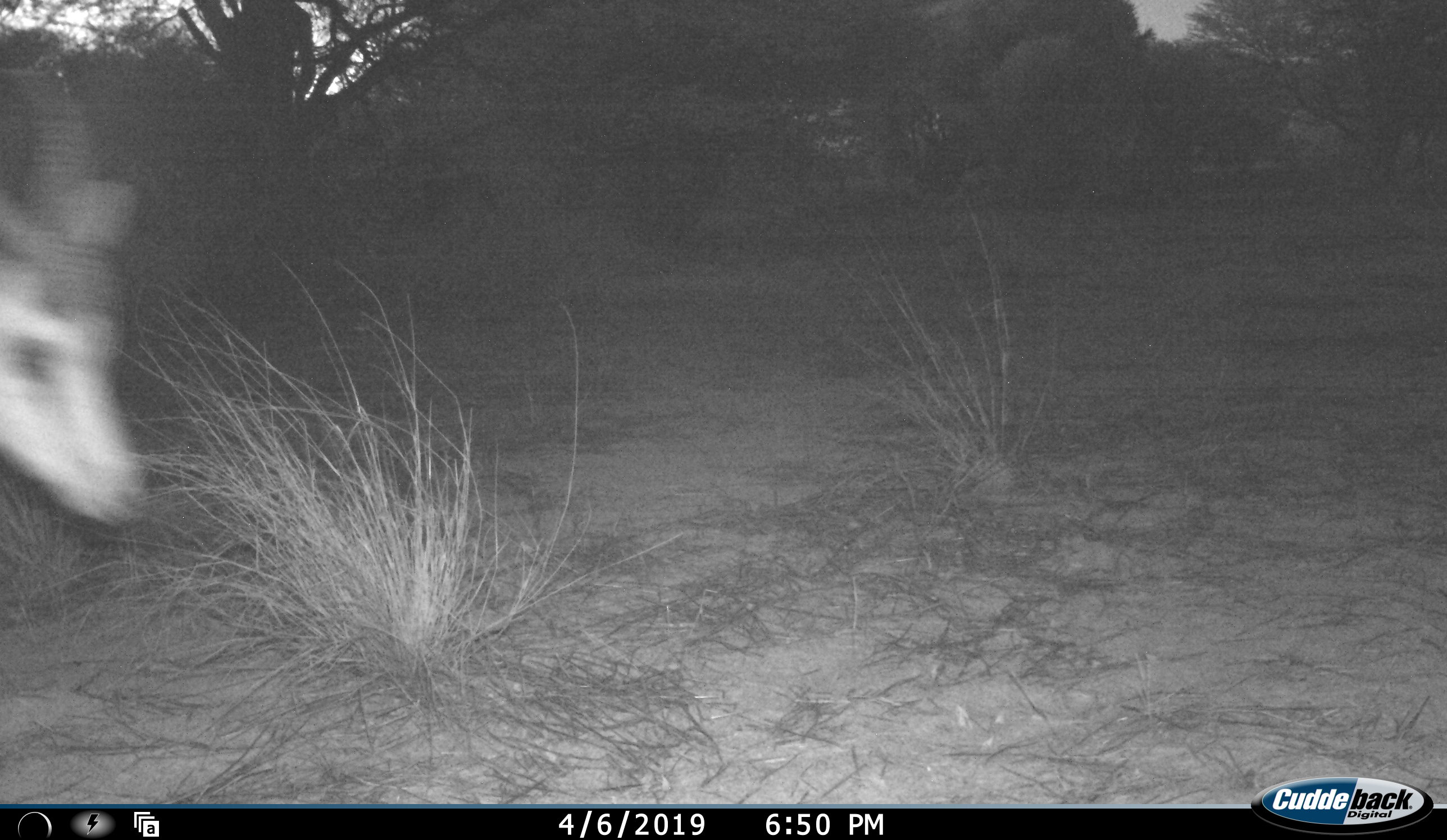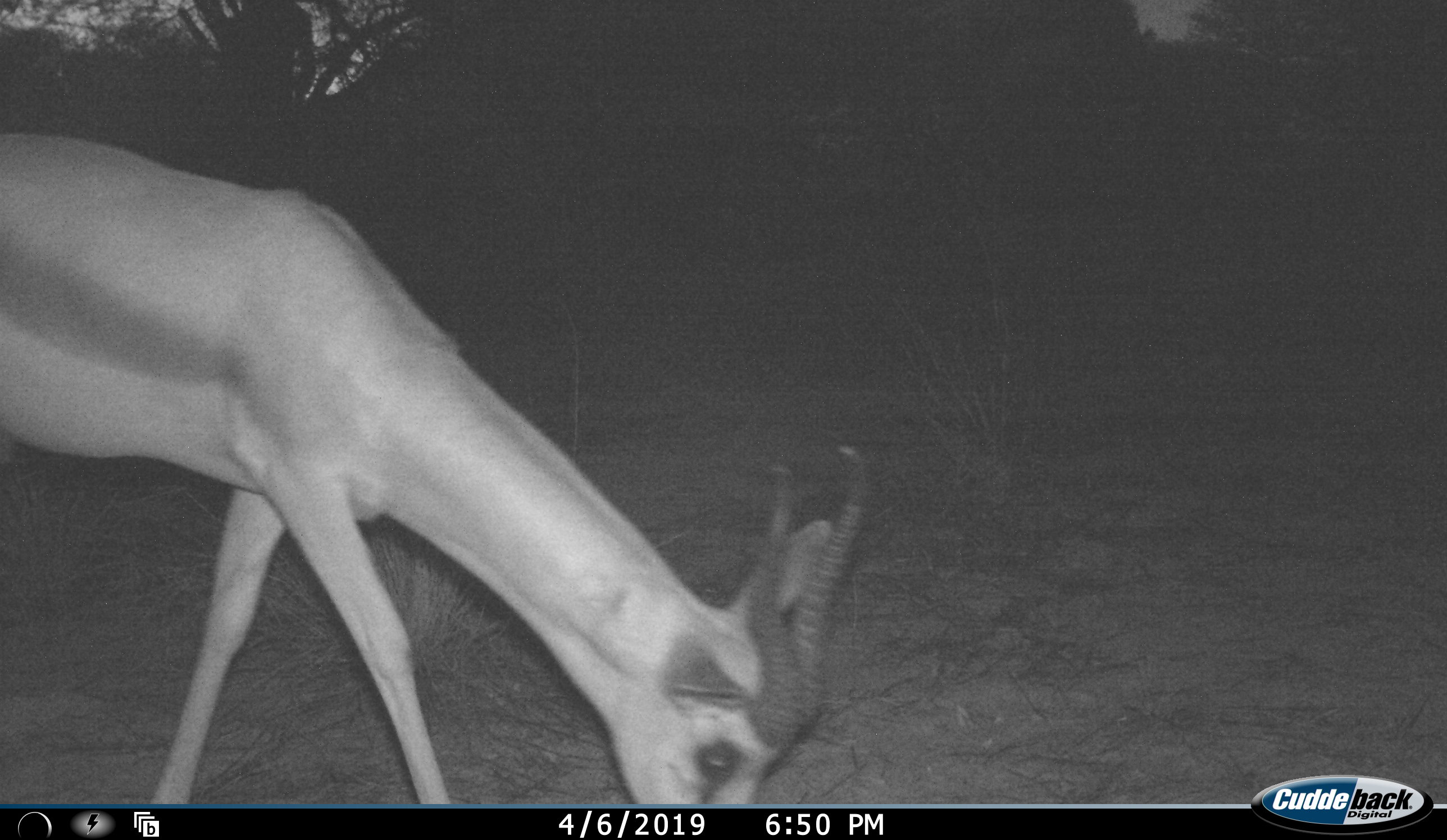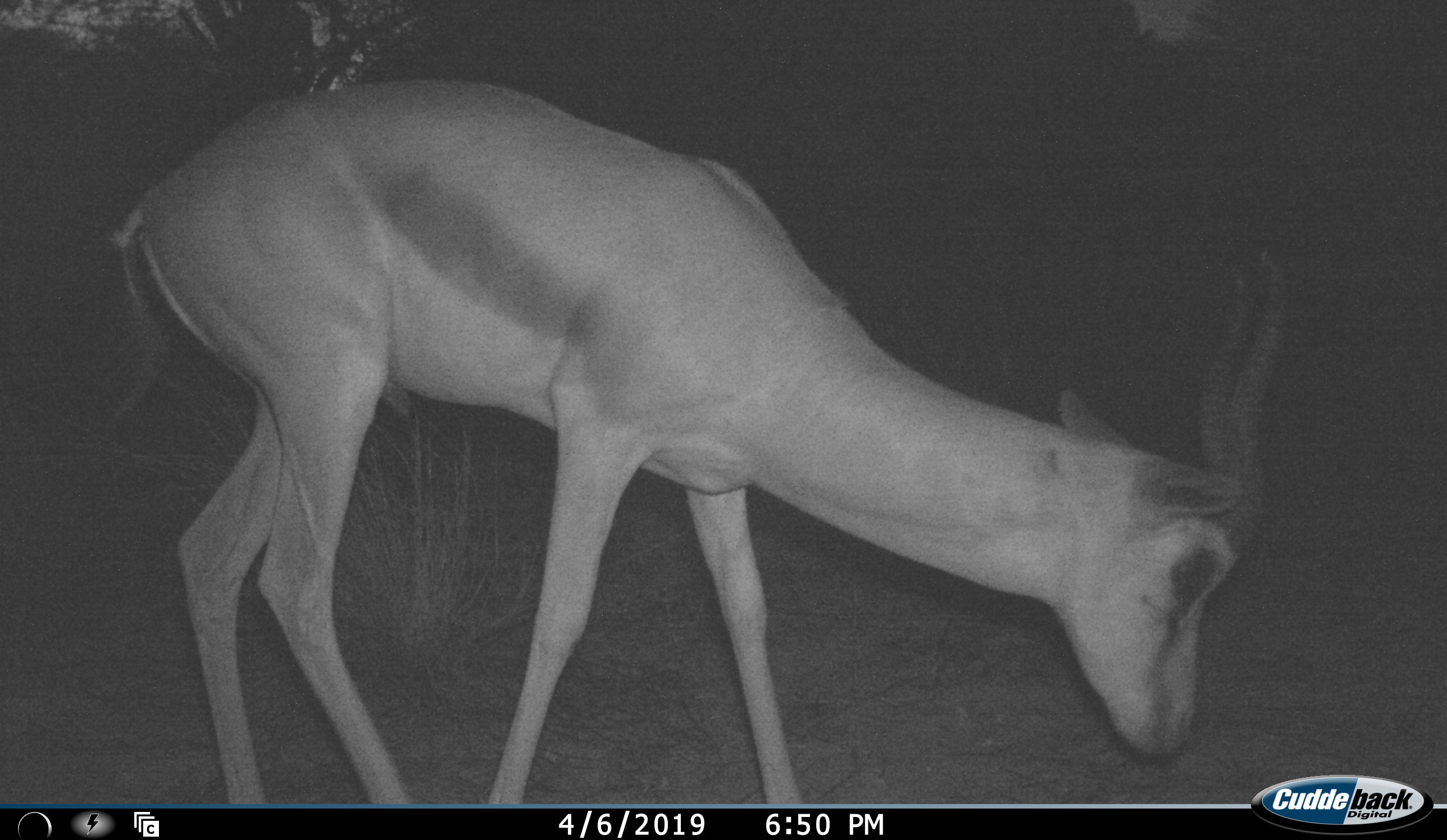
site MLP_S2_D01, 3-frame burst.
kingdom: Animalia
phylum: Chordata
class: Mammalia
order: Artiodactyla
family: Bovidae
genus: Antidorcas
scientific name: Antidorcas marsupialis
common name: springbok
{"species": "springbok (Antidorcas marsupialis)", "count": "1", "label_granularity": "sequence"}